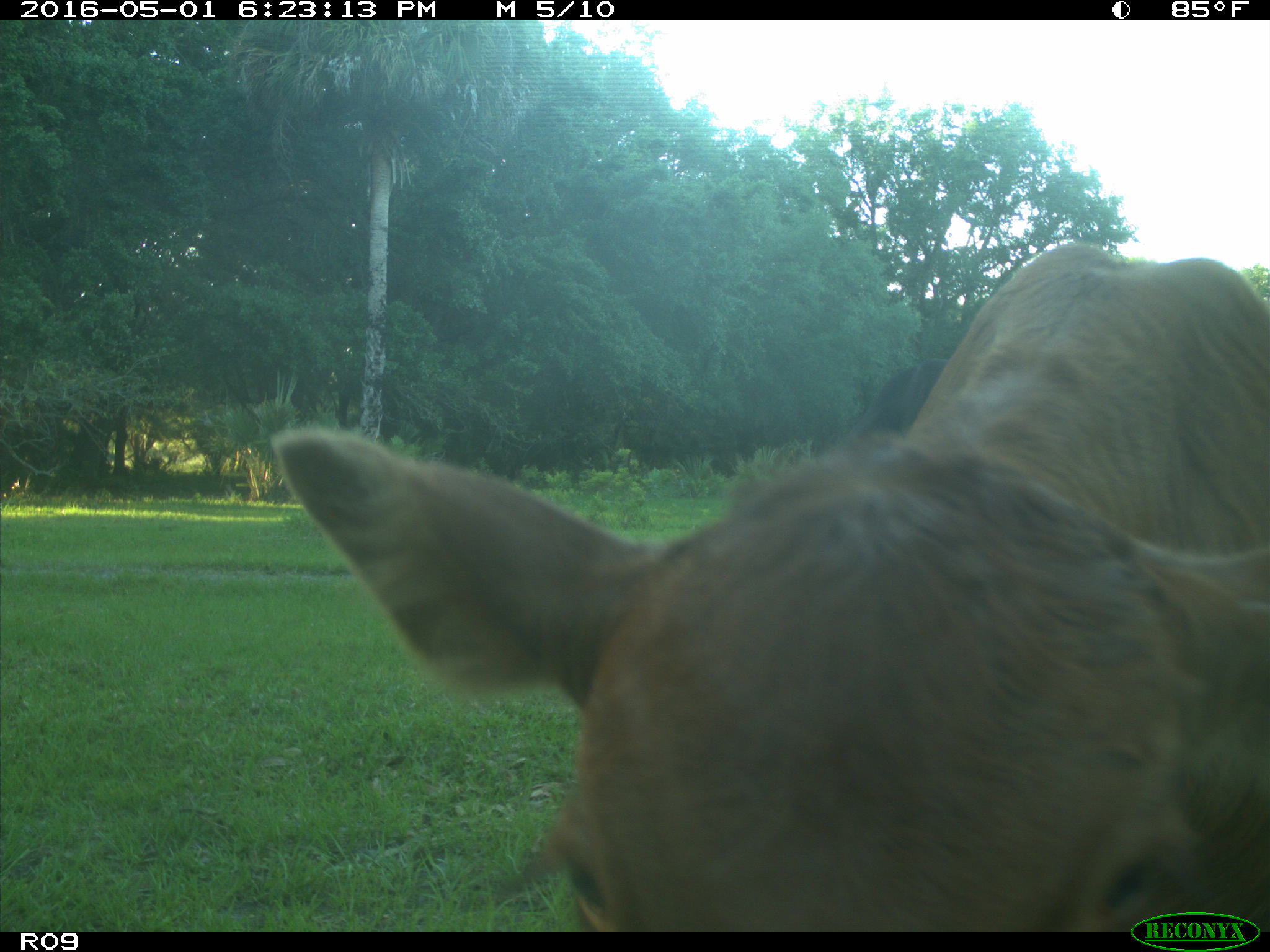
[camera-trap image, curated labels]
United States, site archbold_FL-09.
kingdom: Animalia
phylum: Chordata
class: Mammalia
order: Artiodactyla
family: Bovidae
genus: Bos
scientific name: Bos taurus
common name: domestic cow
Bos taurus (domestic cow).